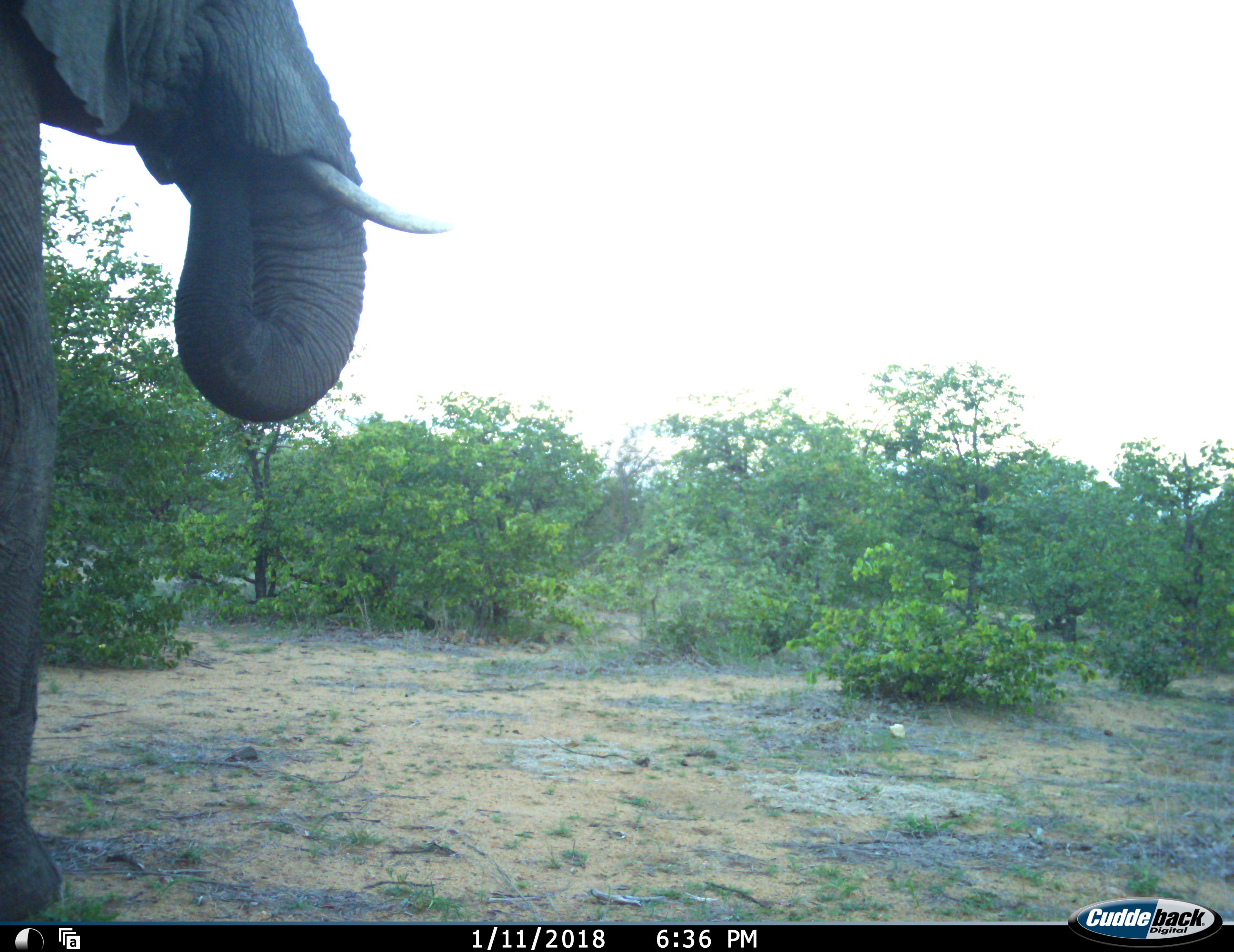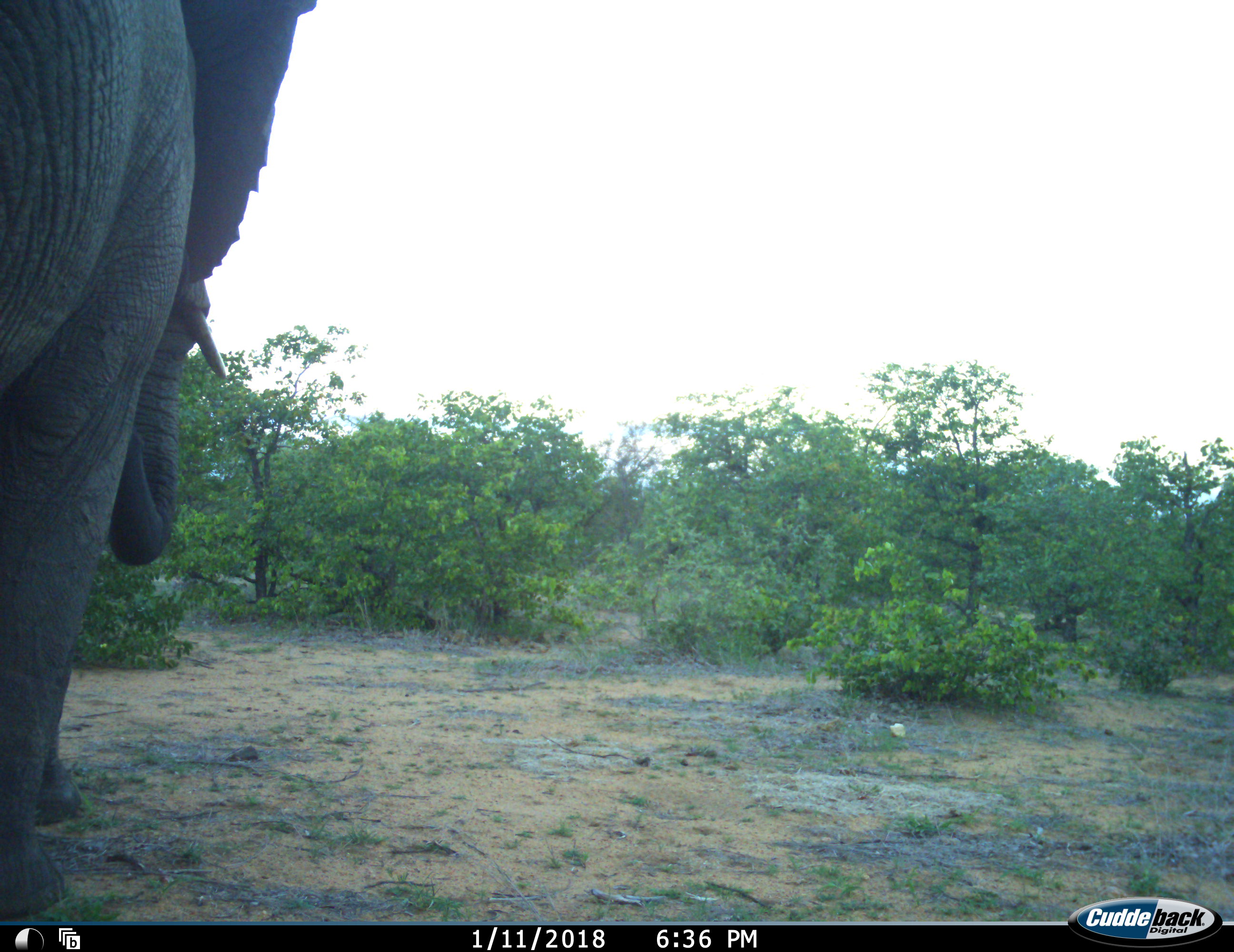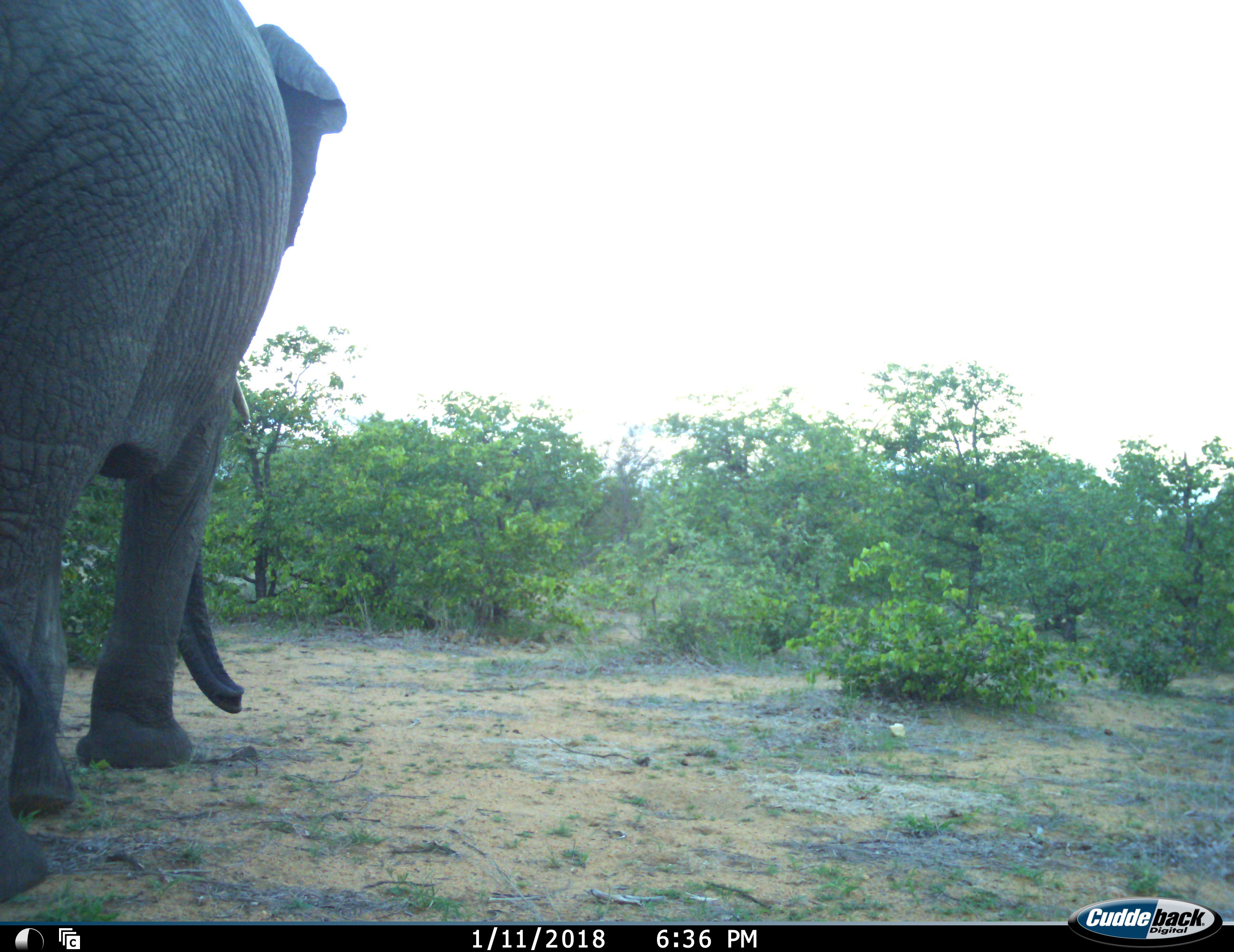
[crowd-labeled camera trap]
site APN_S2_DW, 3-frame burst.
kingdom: Animalia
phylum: Chordata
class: Mammalia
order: Proboscidea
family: Elephantidae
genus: Loxodonta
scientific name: Loxodonta africana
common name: african bush elephant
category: elephant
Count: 1.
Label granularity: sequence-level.